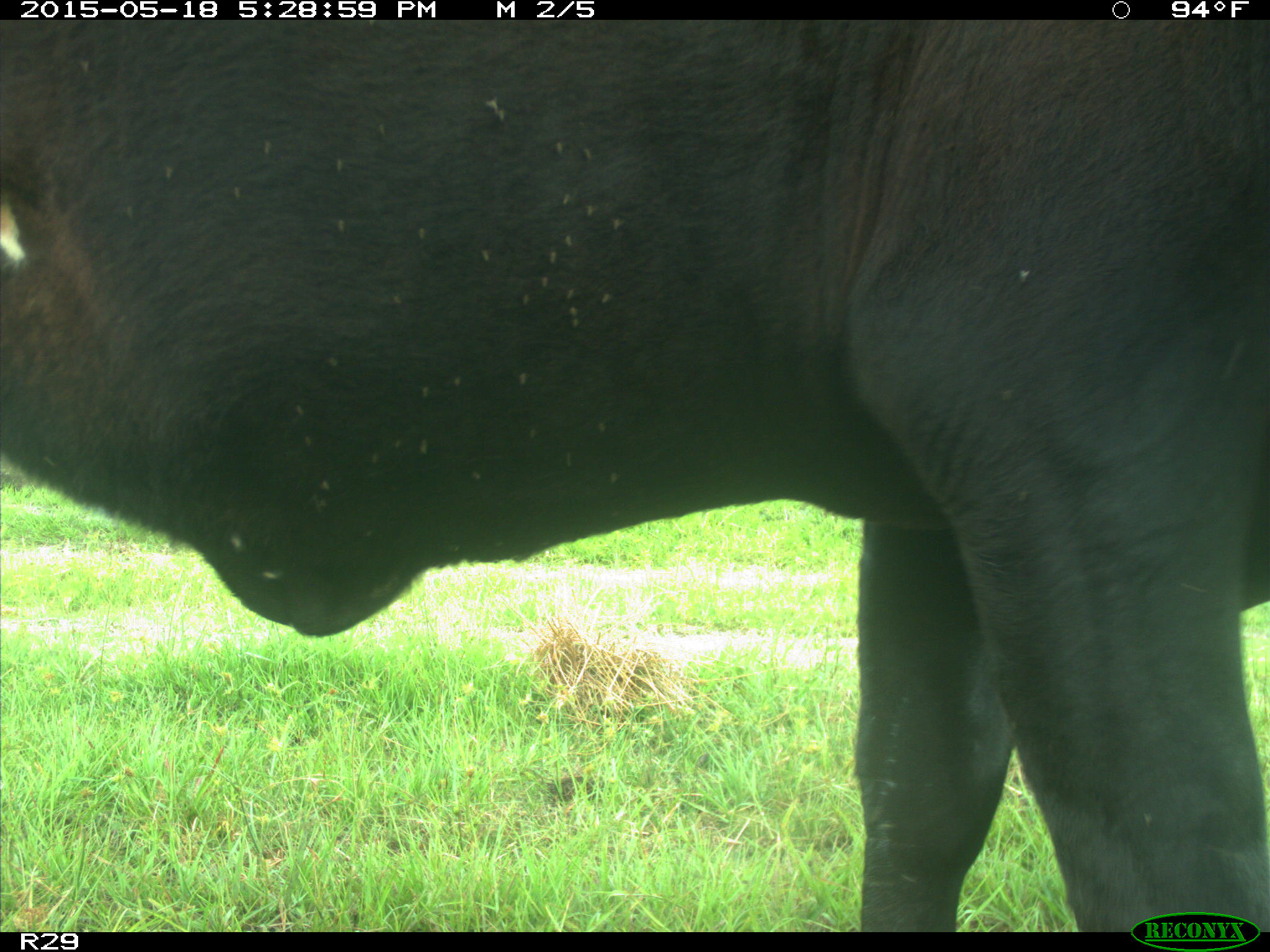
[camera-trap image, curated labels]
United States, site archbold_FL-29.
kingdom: Animalia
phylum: Chordata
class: Mammalia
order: Artiodactyla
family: Bovidae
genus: Bos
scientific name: Bos taurus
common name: domestic cow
Bos taurus (domestic cow).